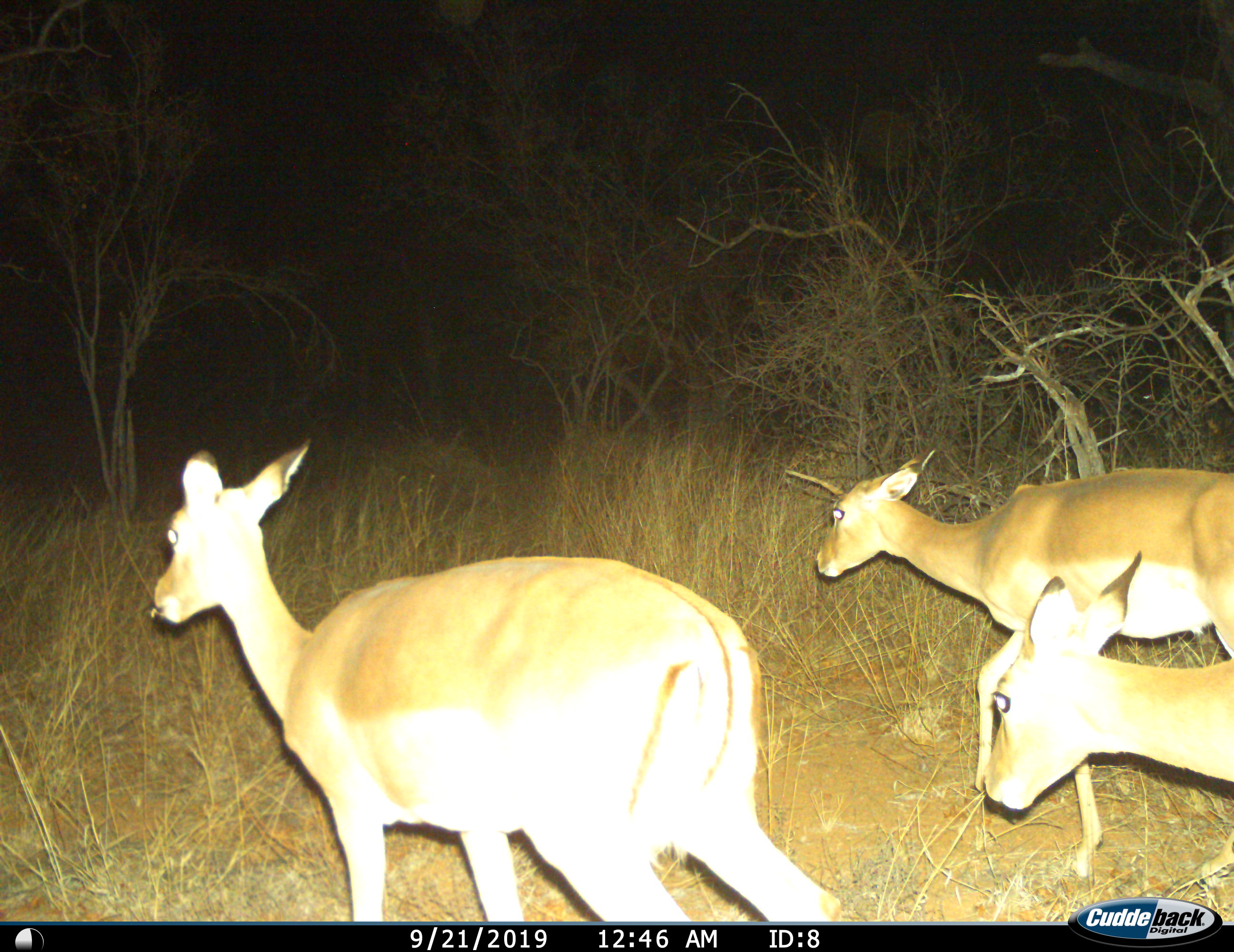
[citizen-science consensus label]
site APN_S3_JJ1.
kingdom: Animalia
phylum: Chordata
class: Mammalia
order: Artiodactyla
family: Bovidae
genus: Aepyceros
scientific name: Aepyceros melampus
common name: impala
Impala (Aepyceros melampus), count 3. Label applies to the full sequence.